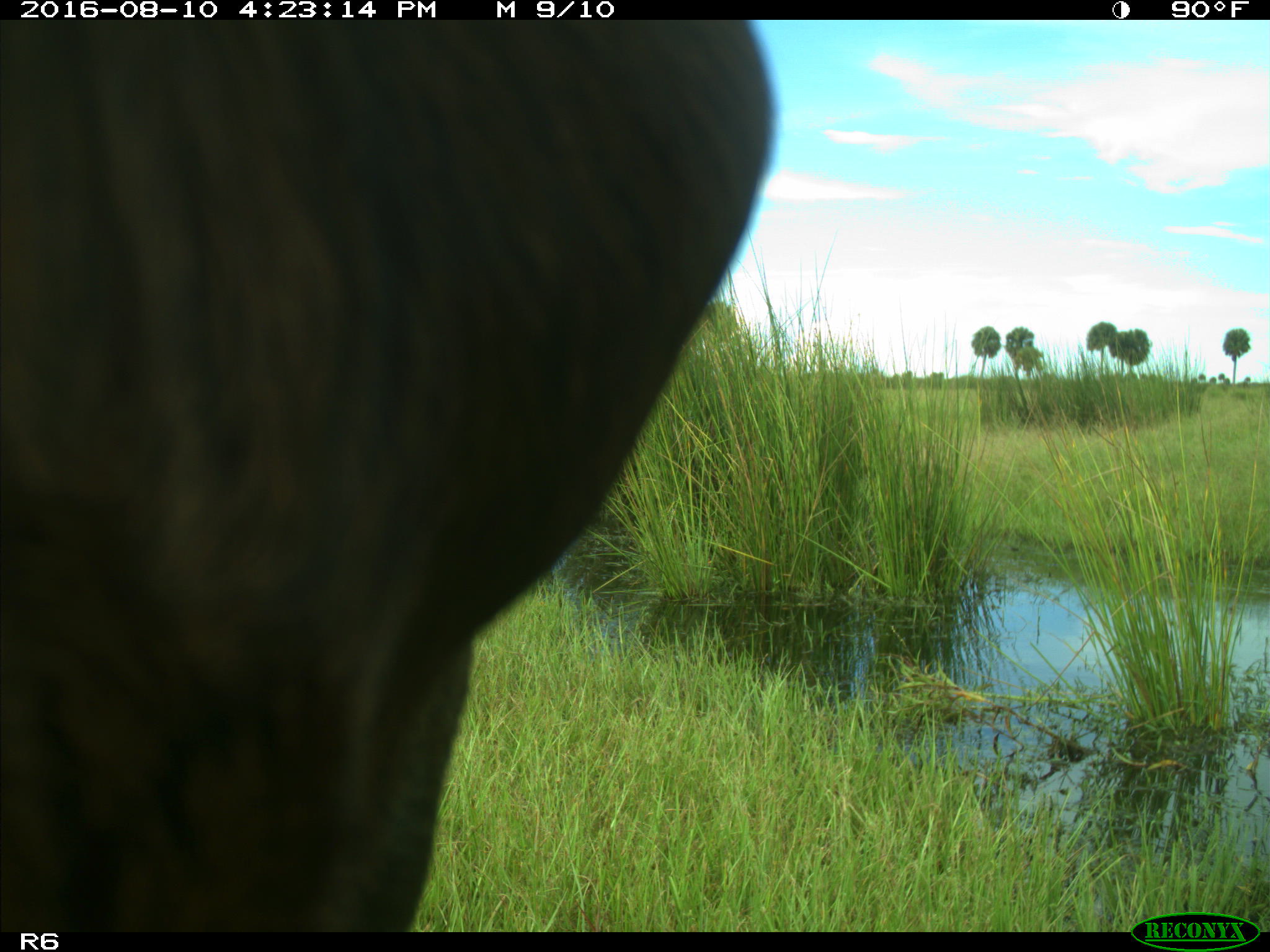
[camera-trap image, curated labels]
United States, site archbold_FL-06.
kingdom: Animalia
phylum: Chordata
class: Mammalia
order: Artiodactyla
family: Bovidae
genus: Bos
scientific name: Bos taurus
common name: domestic cow